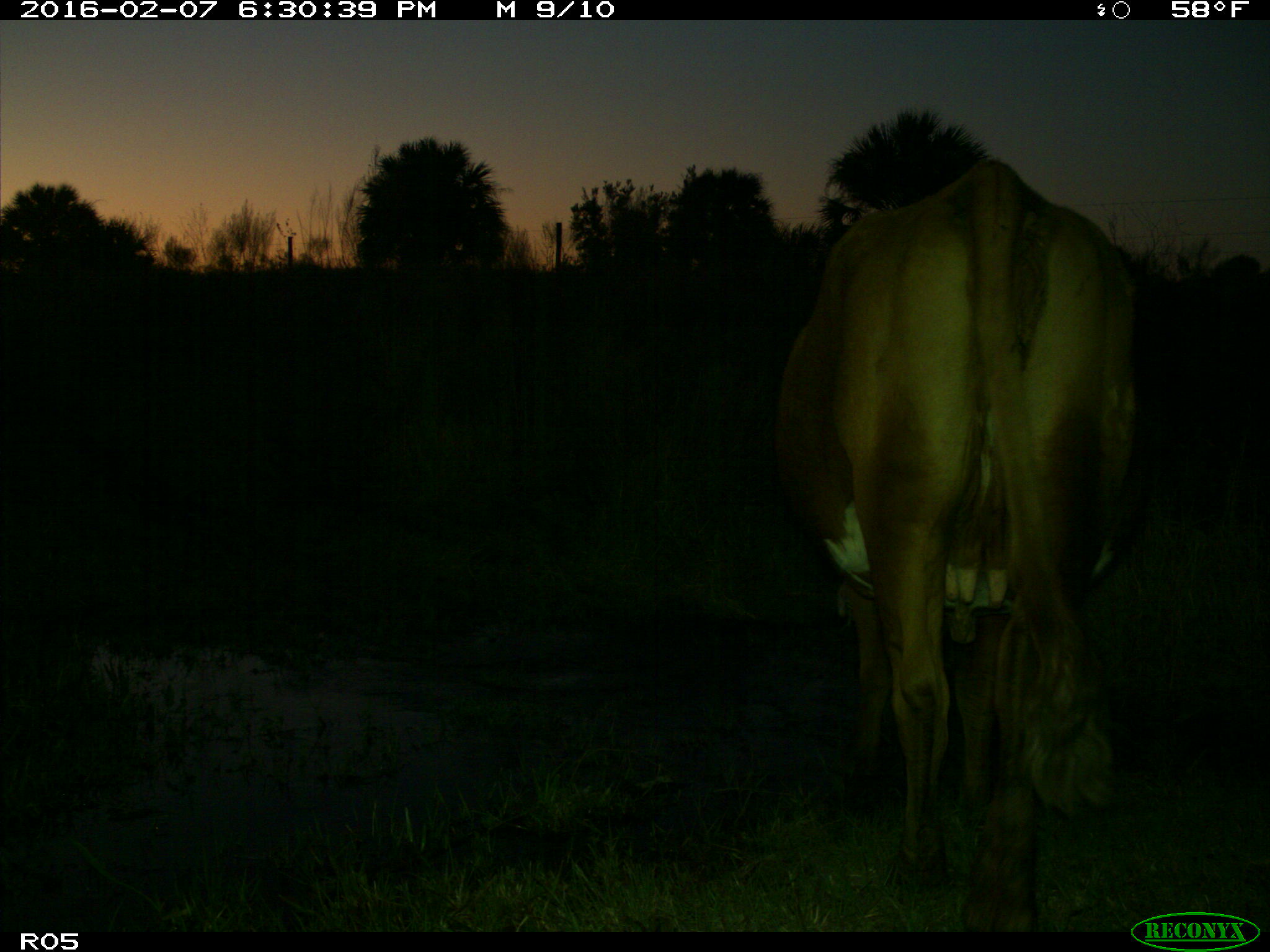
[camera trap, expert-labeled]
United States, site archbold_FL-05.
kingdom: Animalia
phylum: Chordata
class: Mammalia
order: Artiodactyla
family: Bovidae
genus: Bos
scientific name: Bos taurus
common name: domestic cow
Bos taurus (domestic cow).